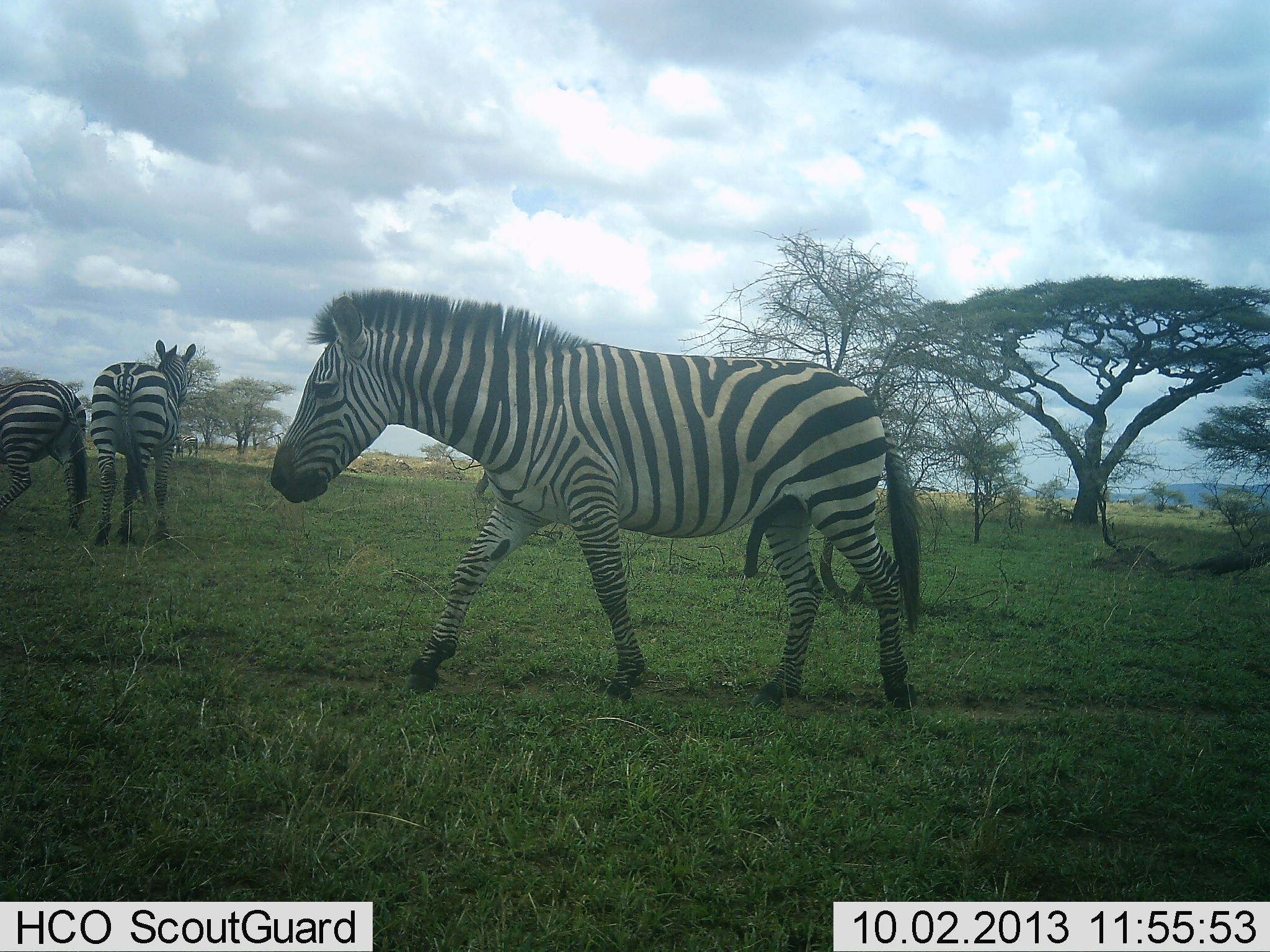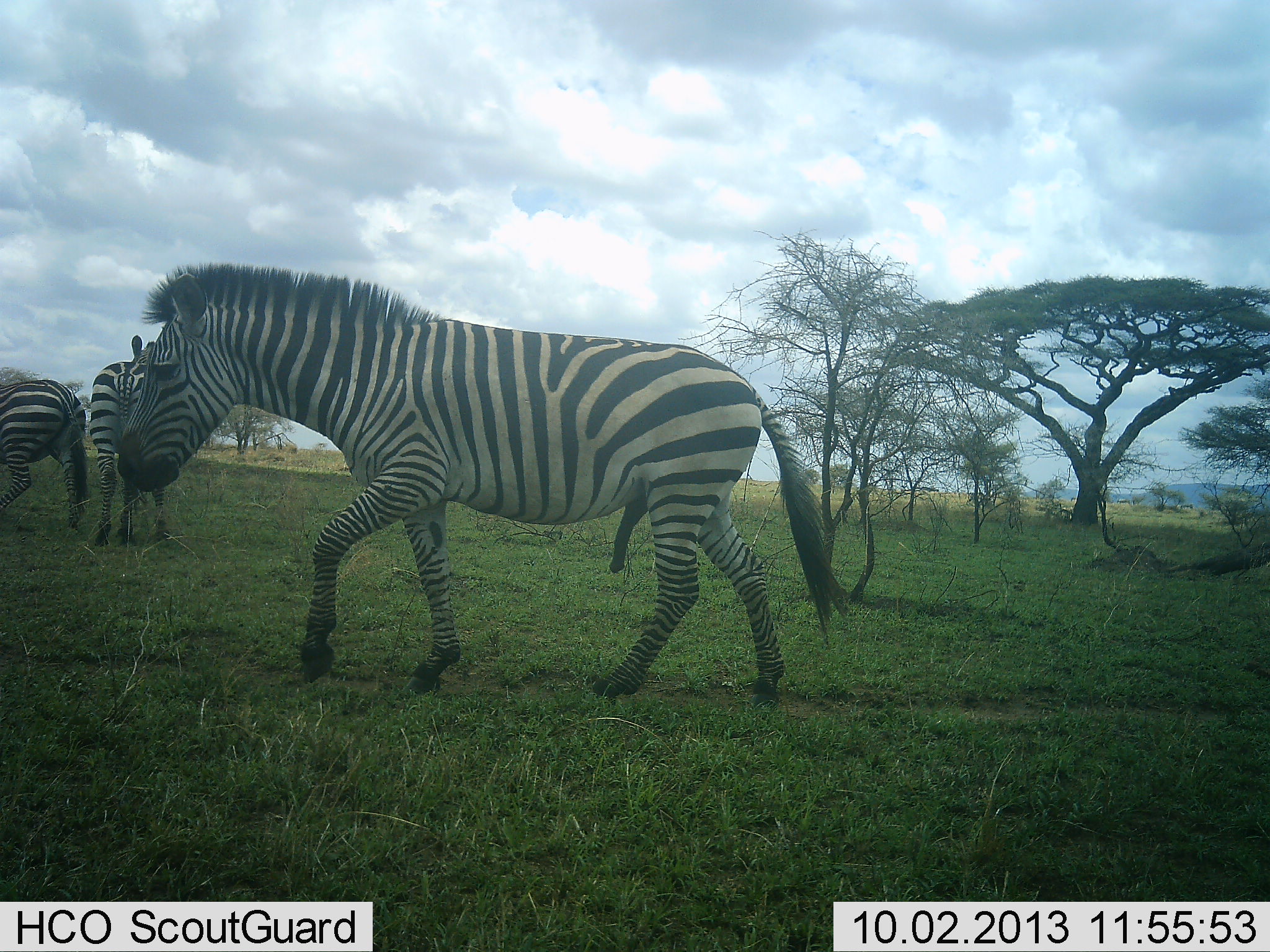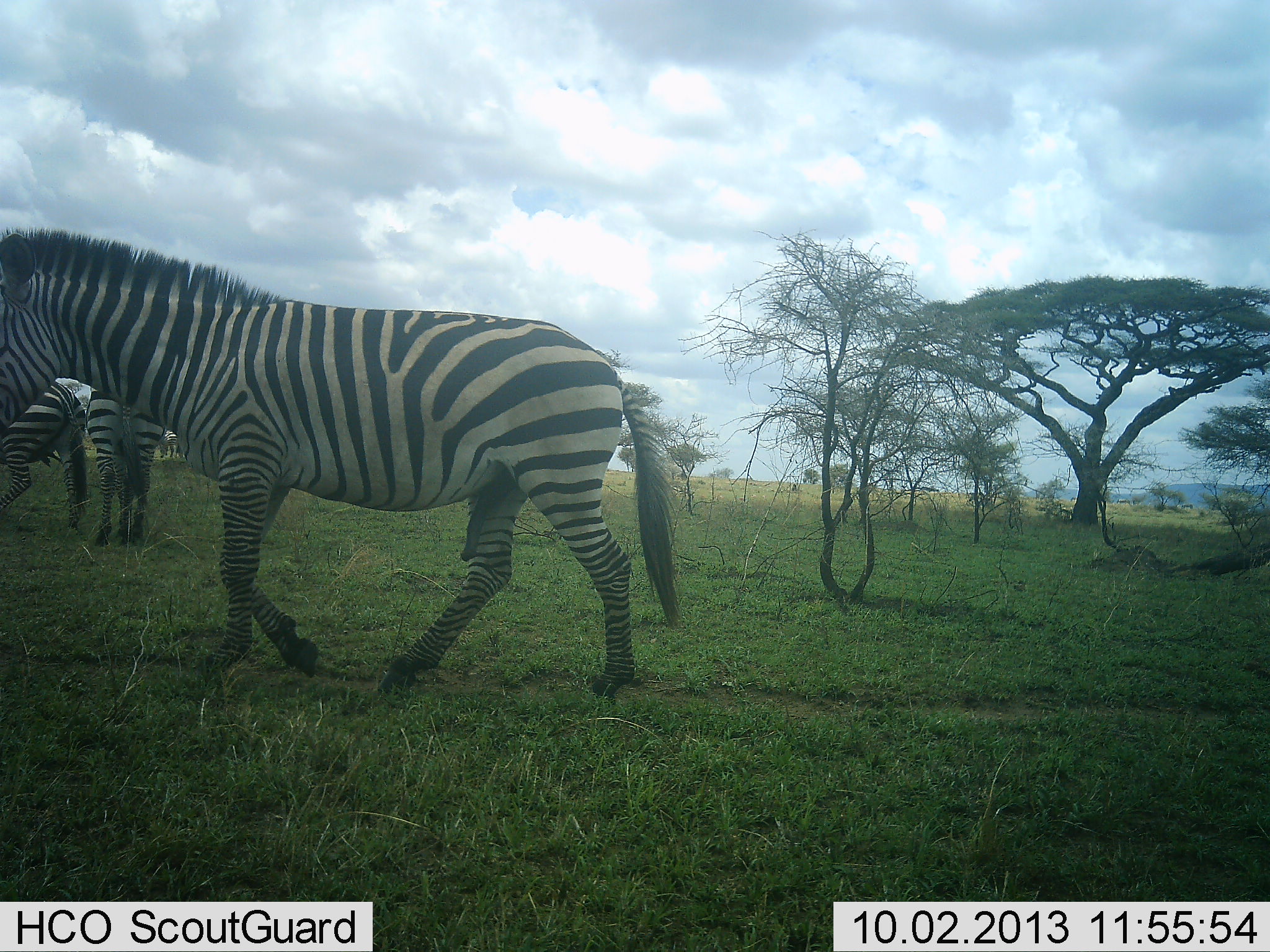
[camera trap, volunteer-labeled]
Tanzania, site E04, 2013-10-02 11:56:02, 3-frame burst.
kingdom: Animalia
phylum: Chordata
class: Mammalia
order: Perissodactyla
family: Equidae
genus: Equus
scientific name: Equus quagga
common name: plains zebra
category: zebra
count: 3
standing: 85%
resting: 13%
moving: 92%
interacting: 3%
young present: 0%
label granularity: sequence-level